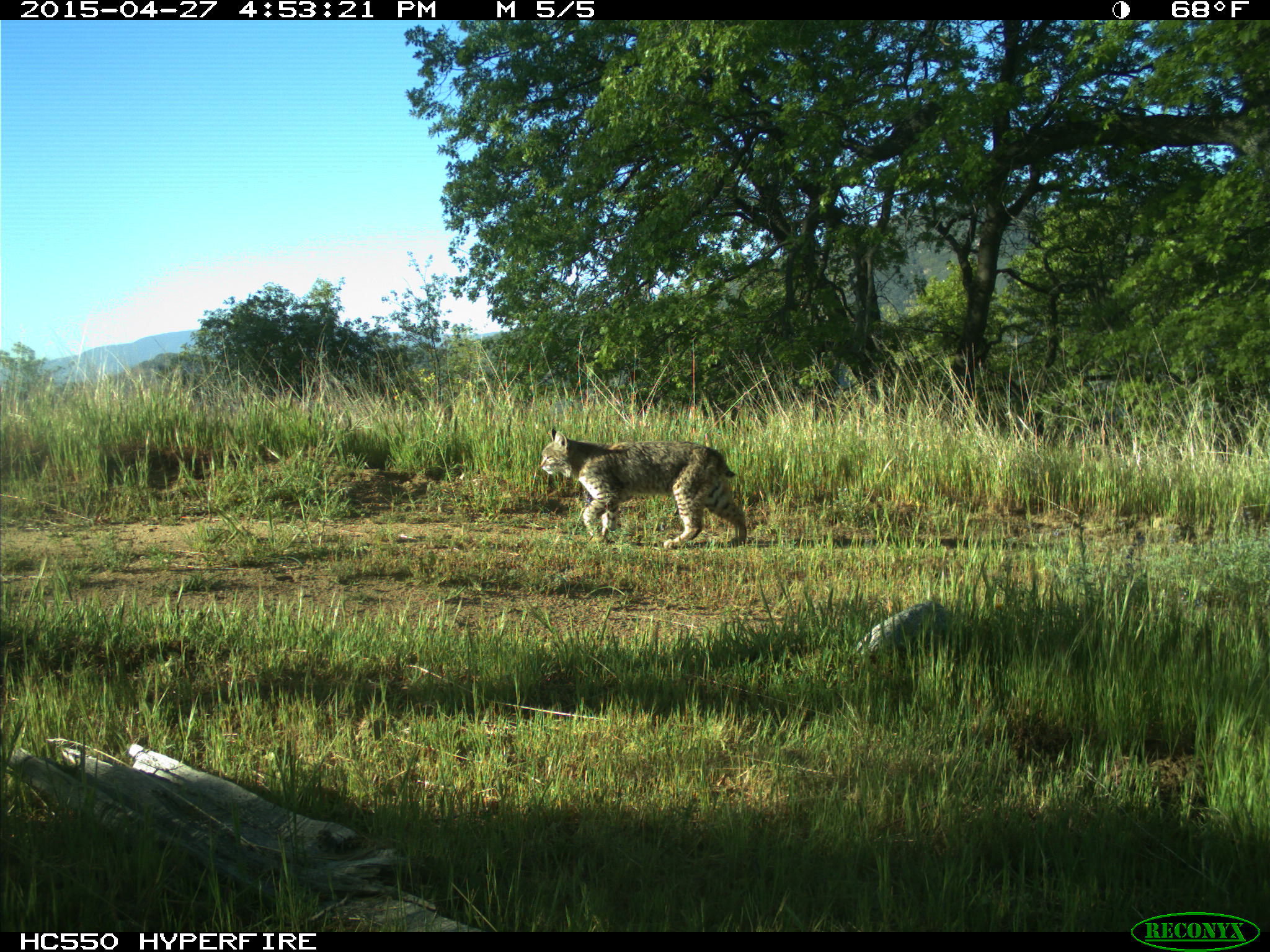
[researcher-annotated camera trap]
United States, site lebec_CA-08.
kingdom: Animalia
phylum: Chordata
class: Mammalia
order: Carnivora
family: Felidae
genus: Lynx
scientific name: Lynx rufus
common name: bobcat